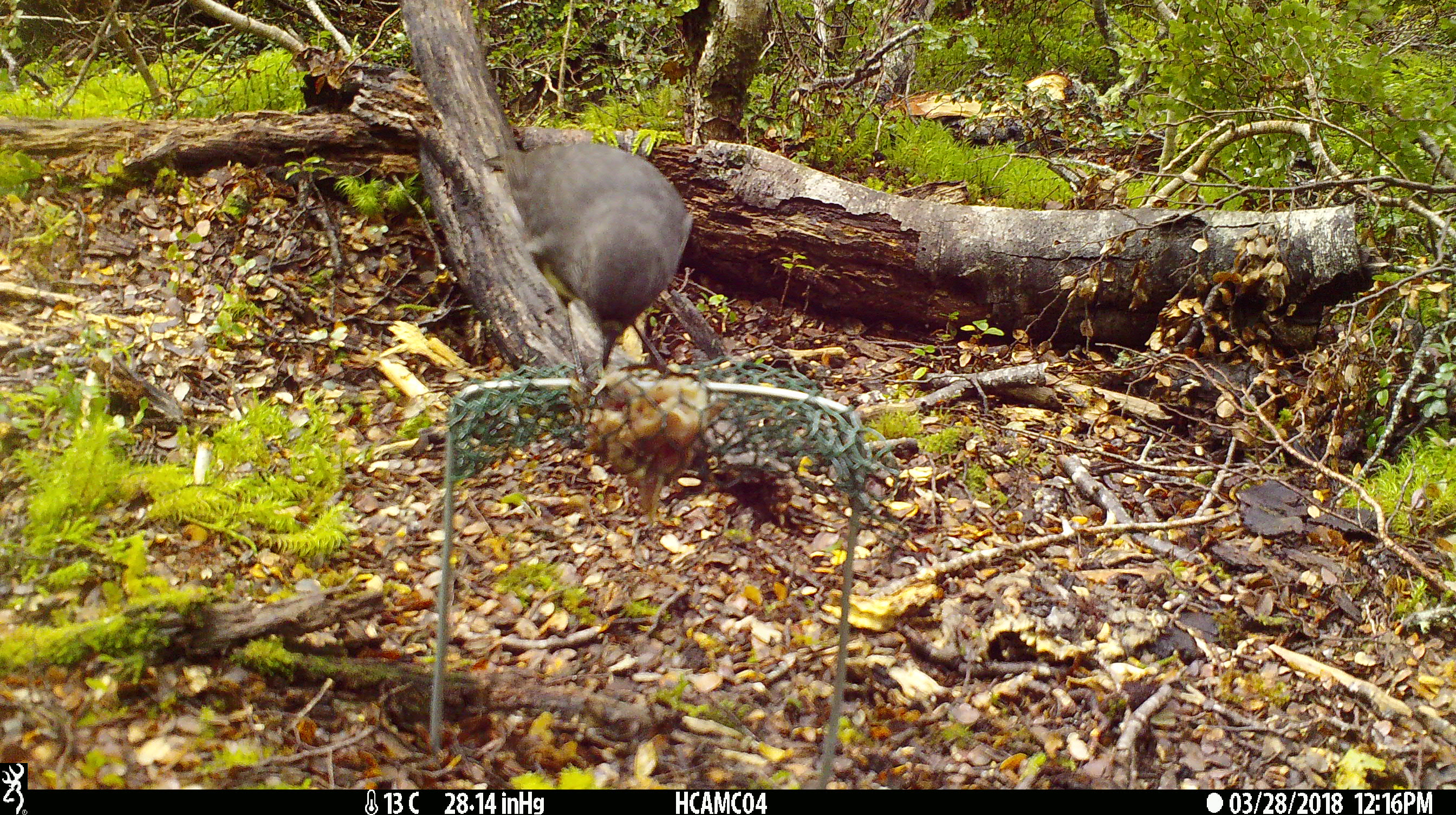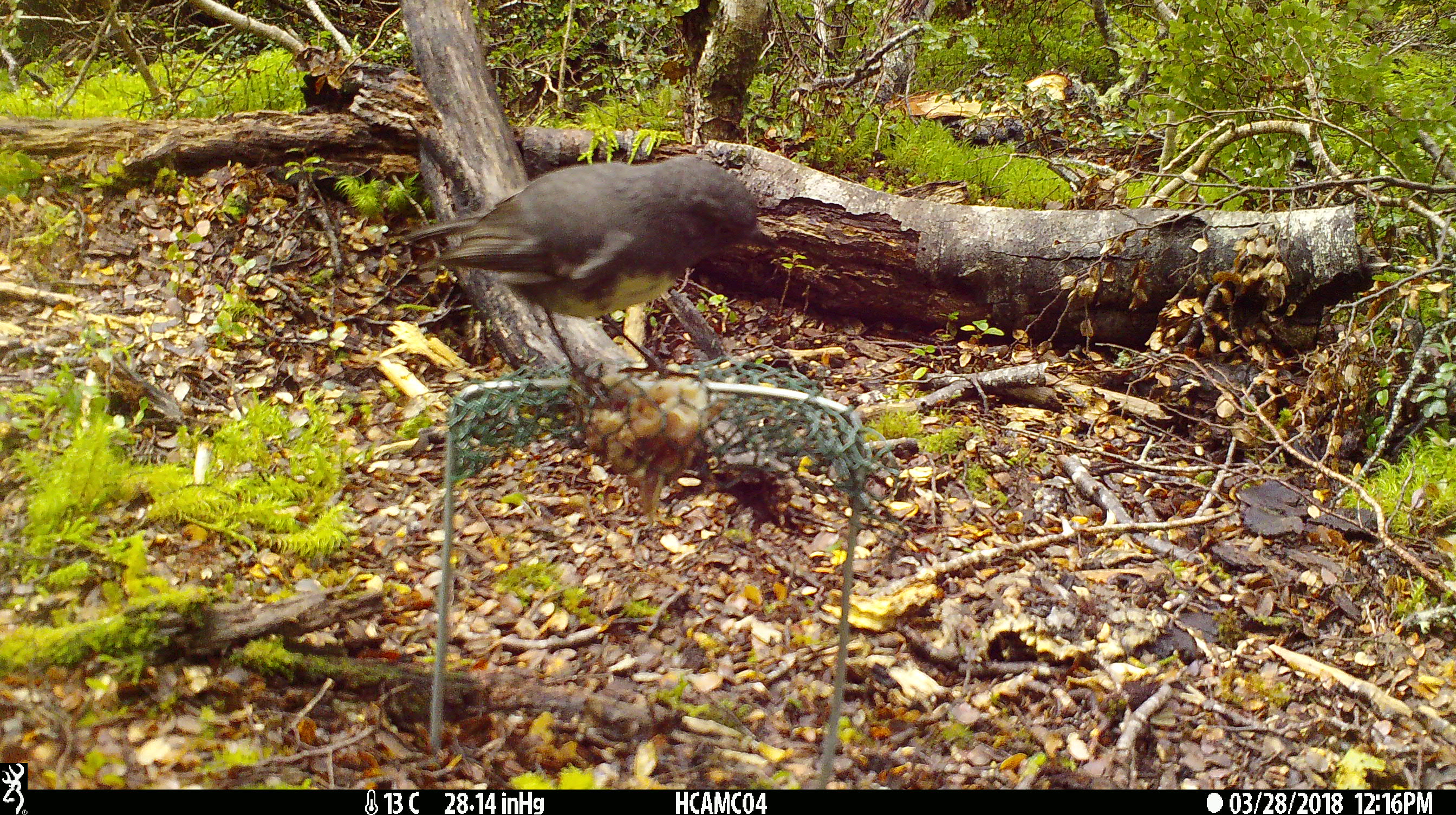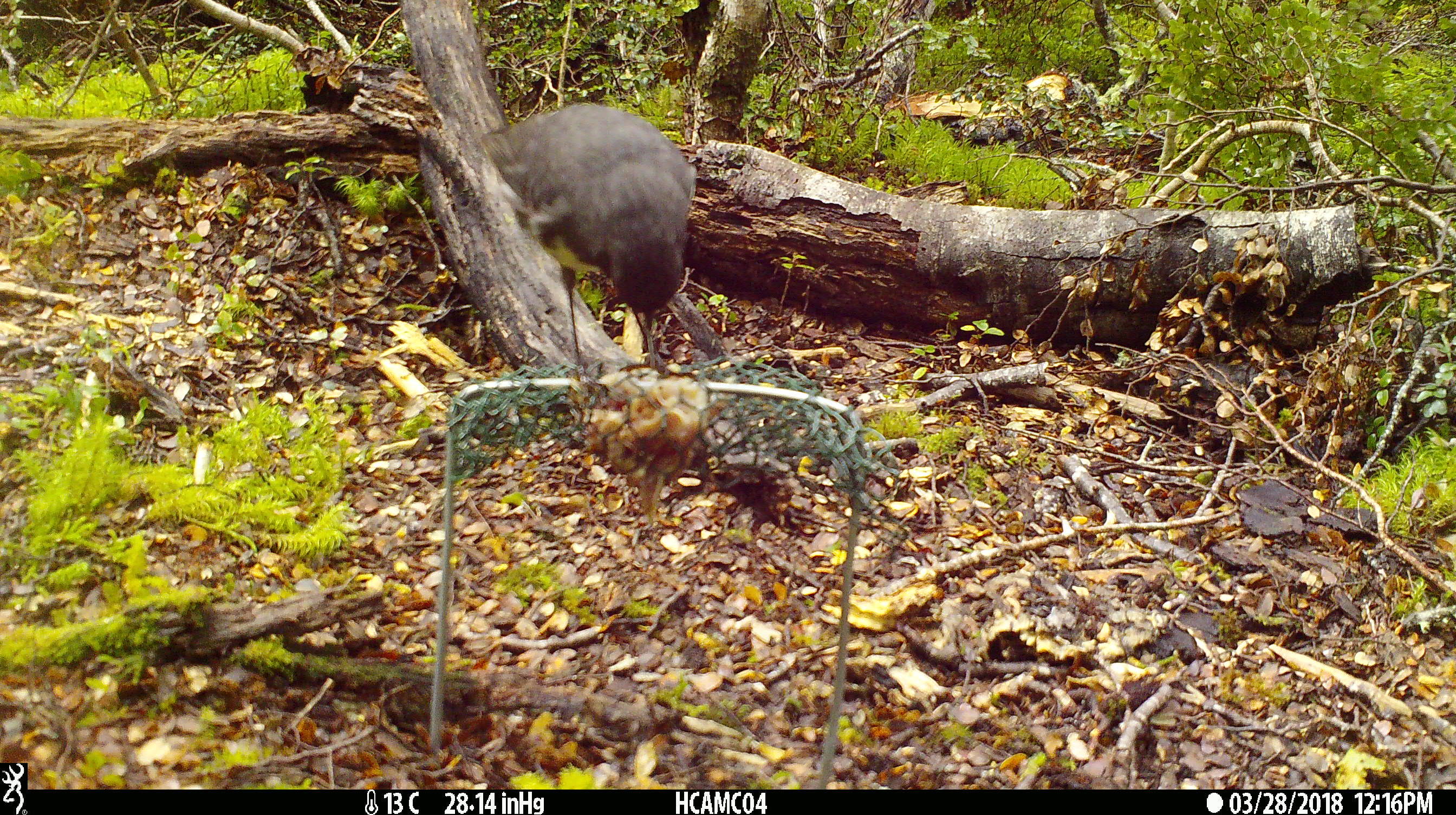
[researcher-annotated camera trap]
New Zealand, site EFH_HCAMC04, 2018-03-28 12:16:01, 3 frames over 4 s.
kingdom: Animalia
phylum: Chordata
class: Aves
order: Passeriformes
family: Petroicidae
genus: Petroica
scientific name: Petroica australis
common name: new zealand robin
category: robin